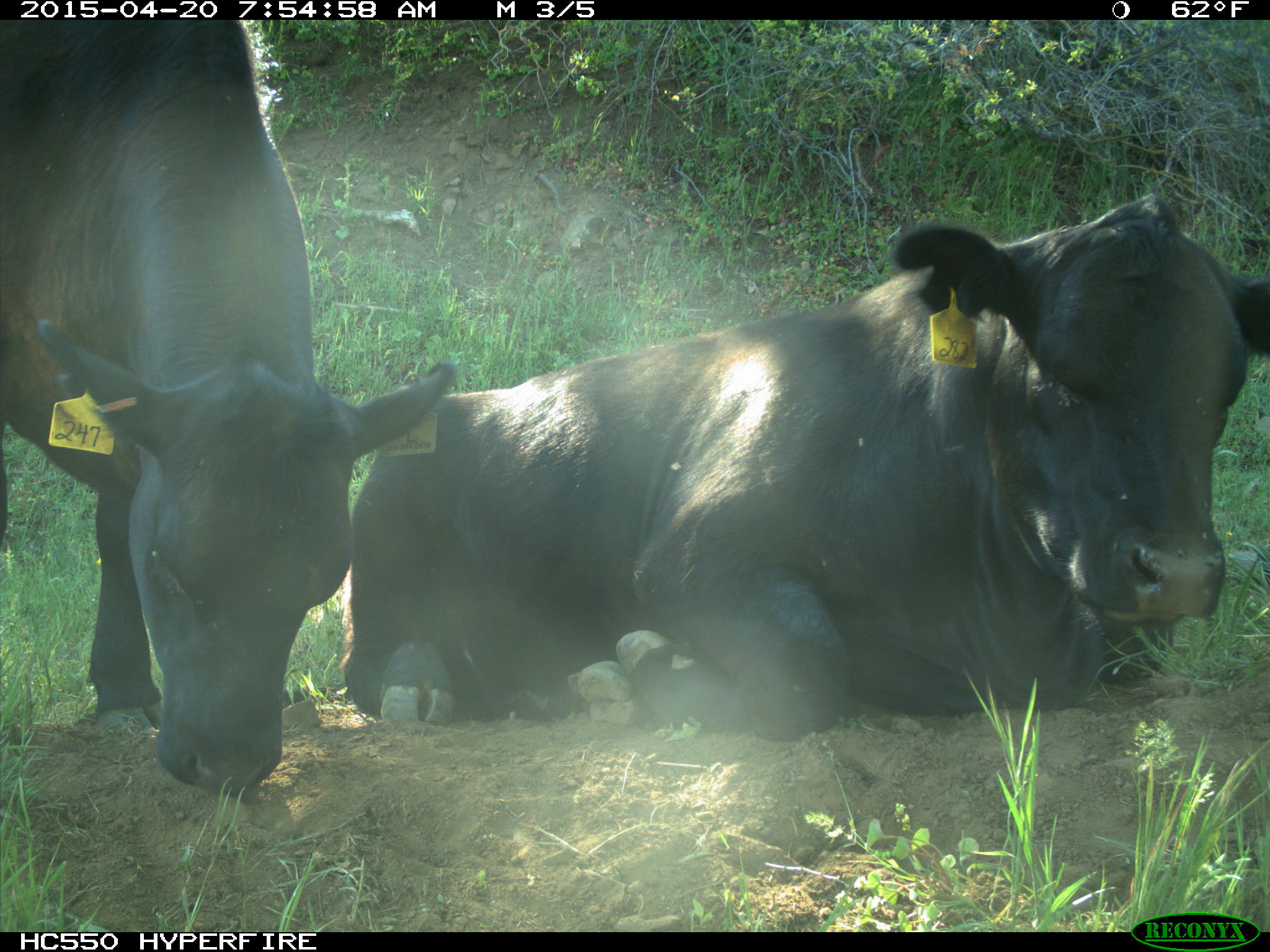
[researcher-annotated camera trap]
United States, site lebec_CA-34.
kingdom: Animalia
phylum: Chordata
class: Mammalia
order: Artiodactyla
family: Bovidae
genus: Bos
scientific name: Bos taurus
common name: domestic cow